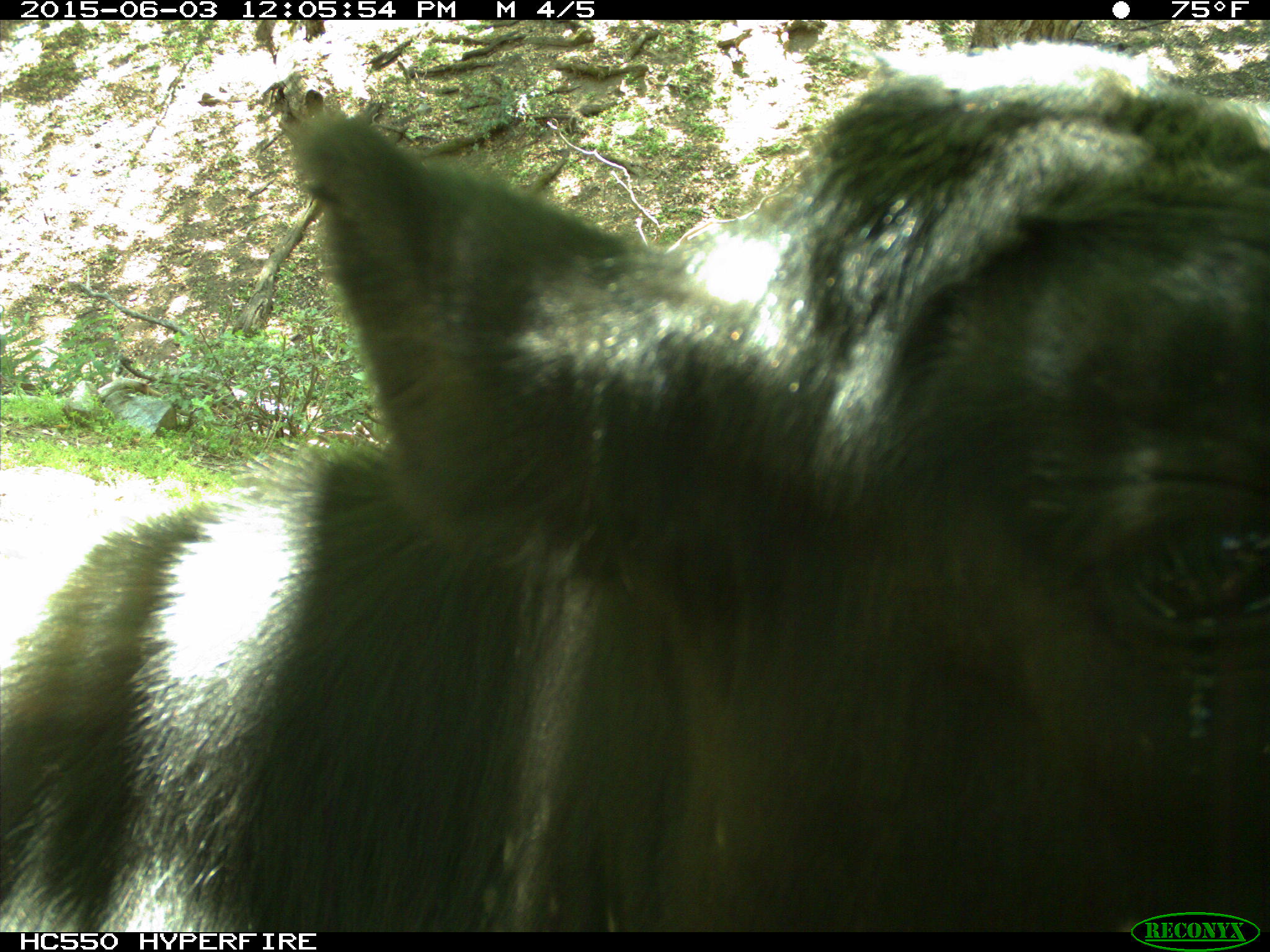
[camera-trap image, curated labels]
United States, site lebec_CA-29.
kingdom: Animalia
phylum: Chordata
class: Mammalia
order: Artiodactyla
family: Bovidae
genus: Bos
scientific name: Bos taurus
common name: domestic cow